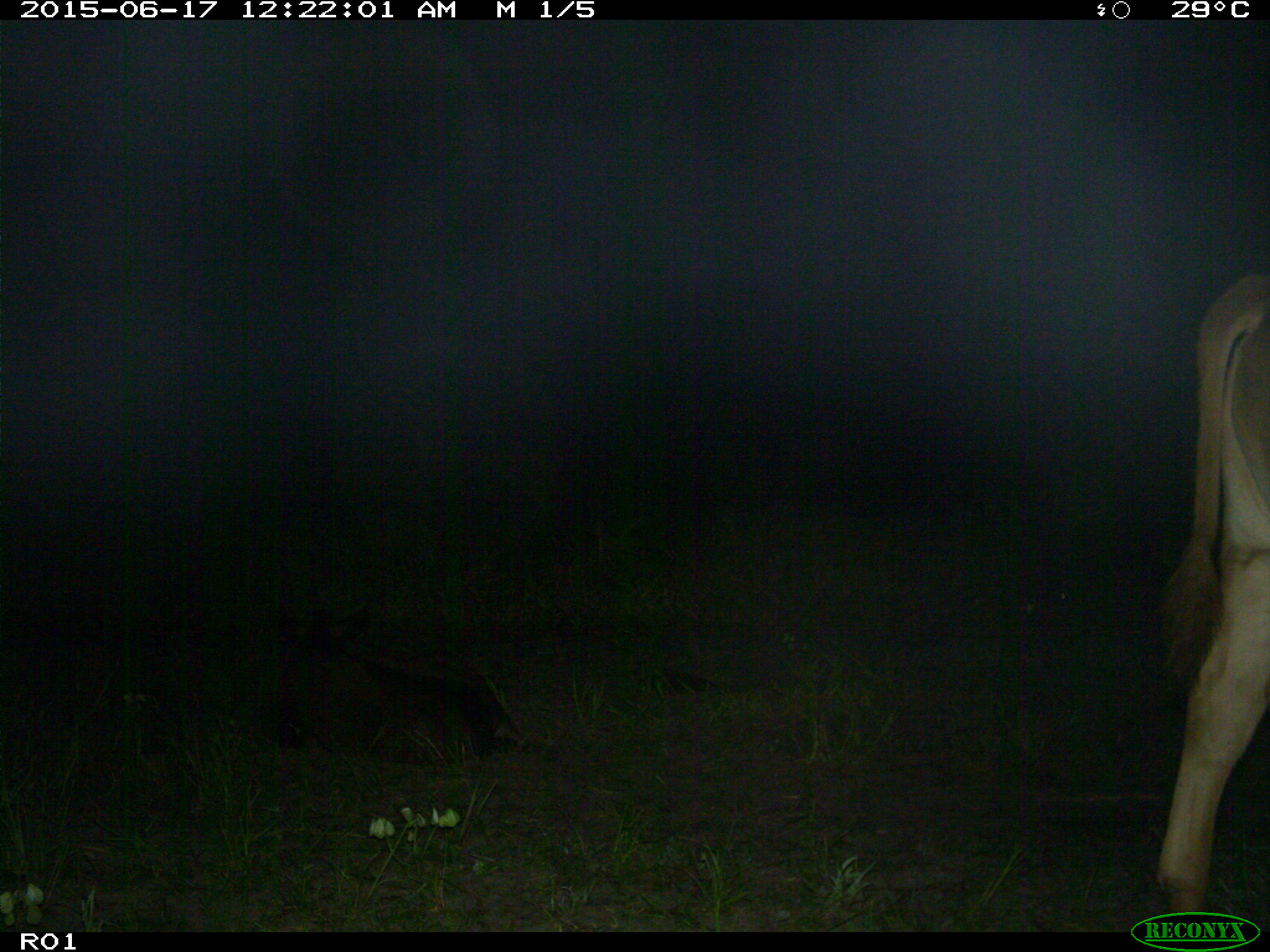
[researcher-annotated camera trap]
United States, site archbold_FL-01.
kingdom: Animalia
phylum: Chordata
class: Mammalia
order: Artiodactyla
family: Bovidae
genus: Bos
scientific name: Bos taurus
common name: domestic cow